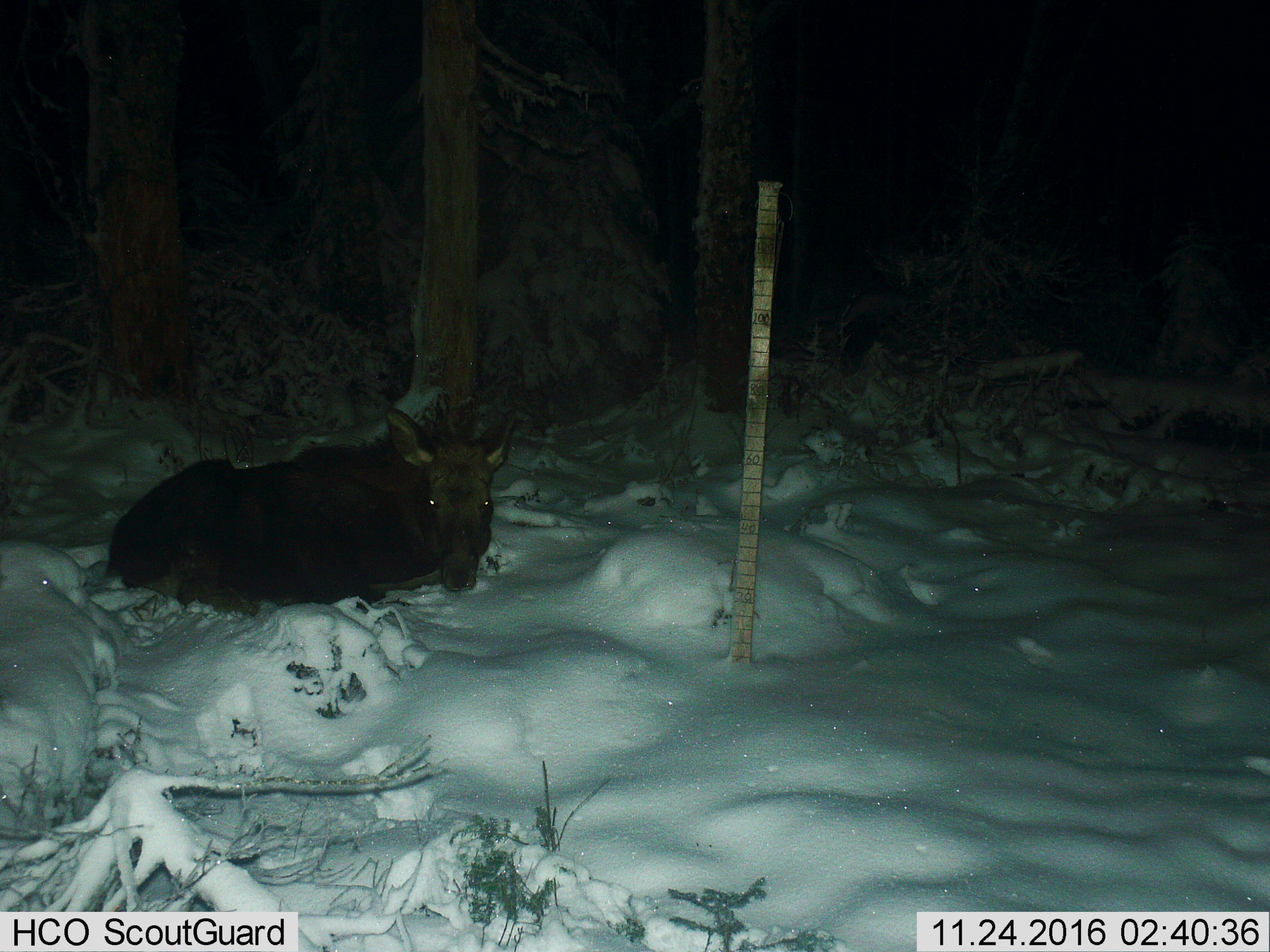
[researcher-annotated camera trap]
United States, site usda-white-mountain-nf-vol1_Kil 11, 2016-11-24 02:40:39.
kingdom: Animalia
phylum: Chordata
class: Mammalia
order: Artiodactyla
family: Cervidae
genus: Alces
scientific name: Alces alces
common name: moose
Moose (Alces alces).